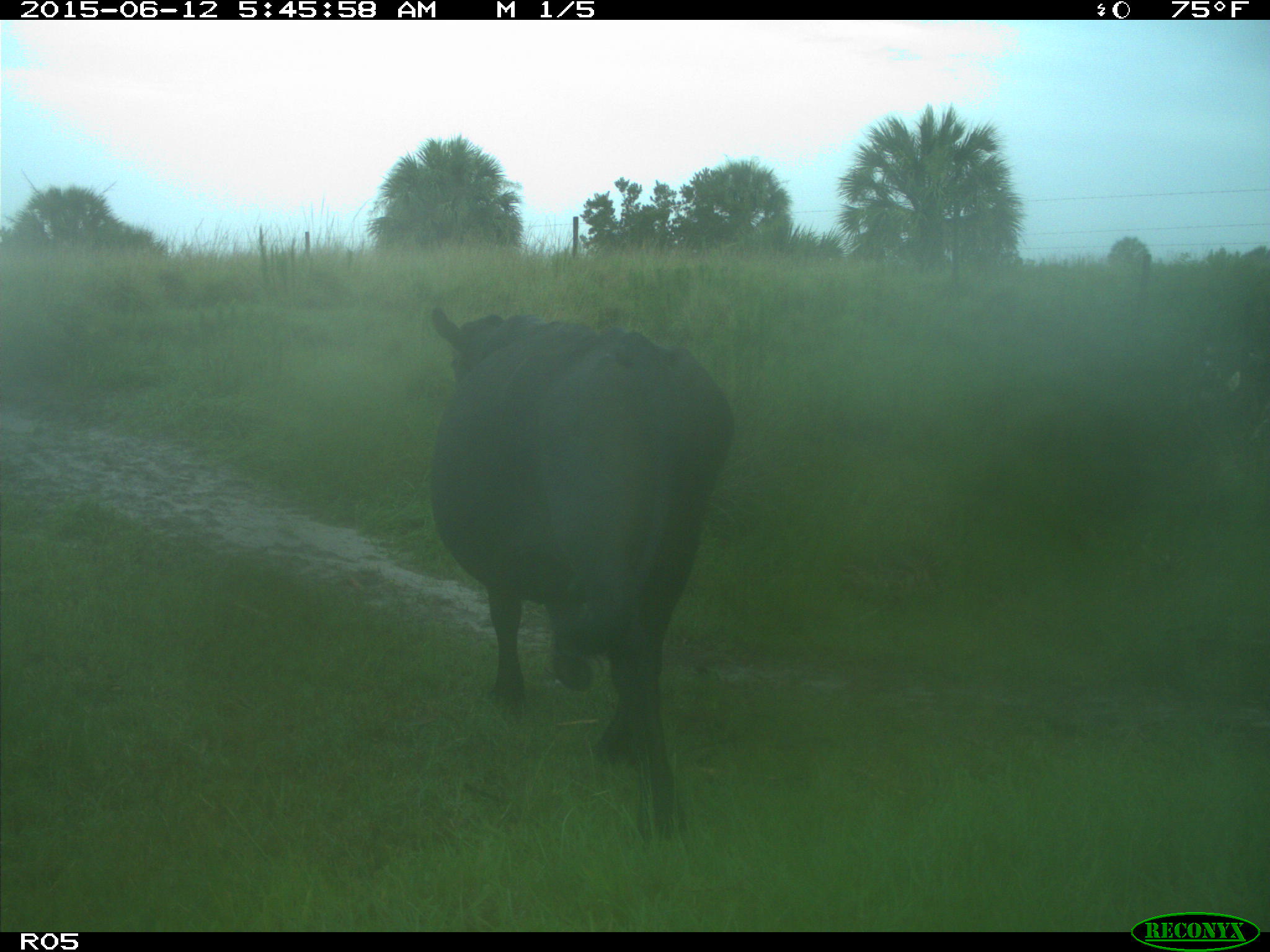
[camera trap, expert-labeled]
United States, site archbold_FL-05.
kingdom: Animalia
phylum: Chordata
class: Mammalia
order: Artiodactyla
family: Bovidae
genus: Bos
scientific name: Bos taurus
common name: domestic cow